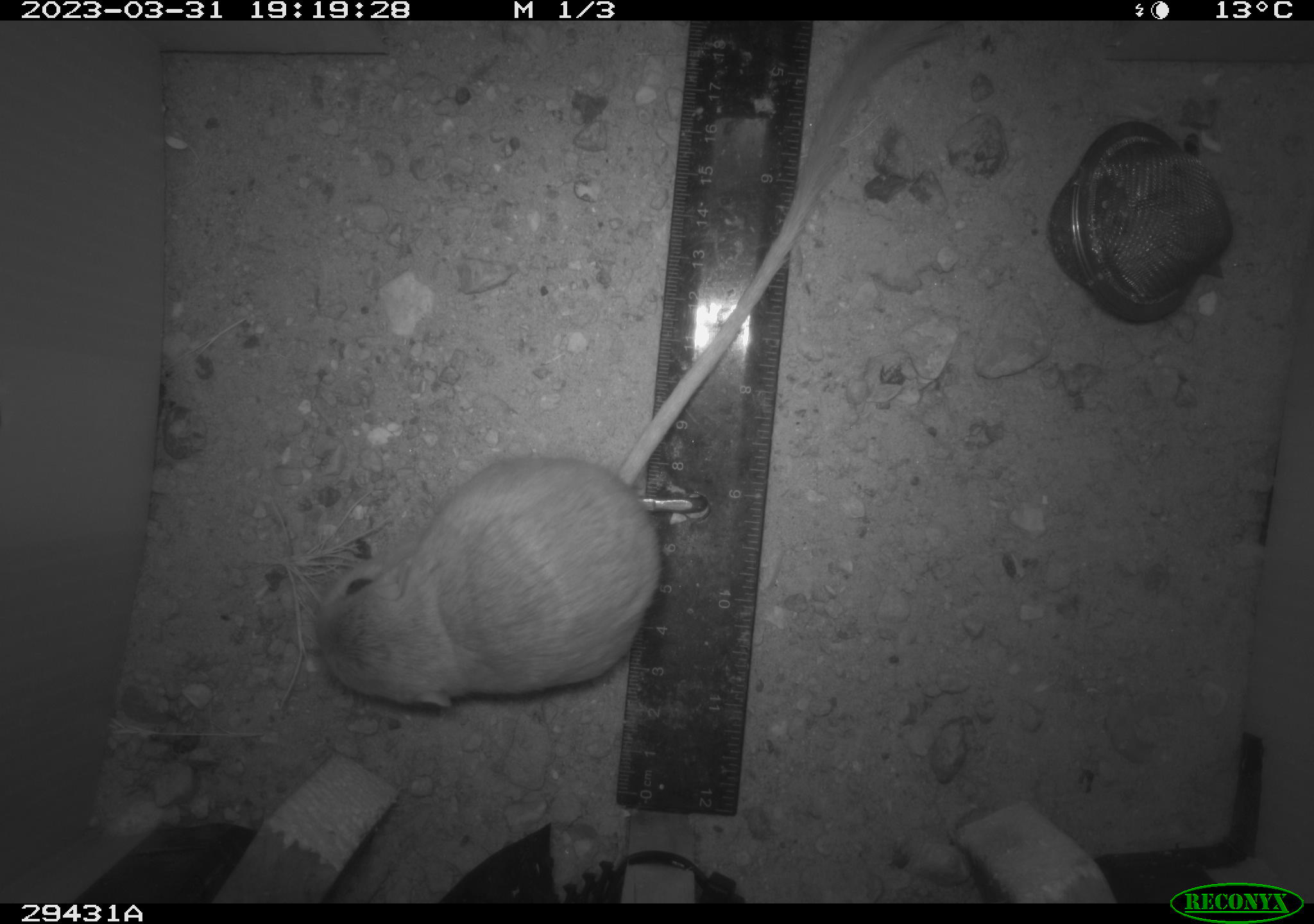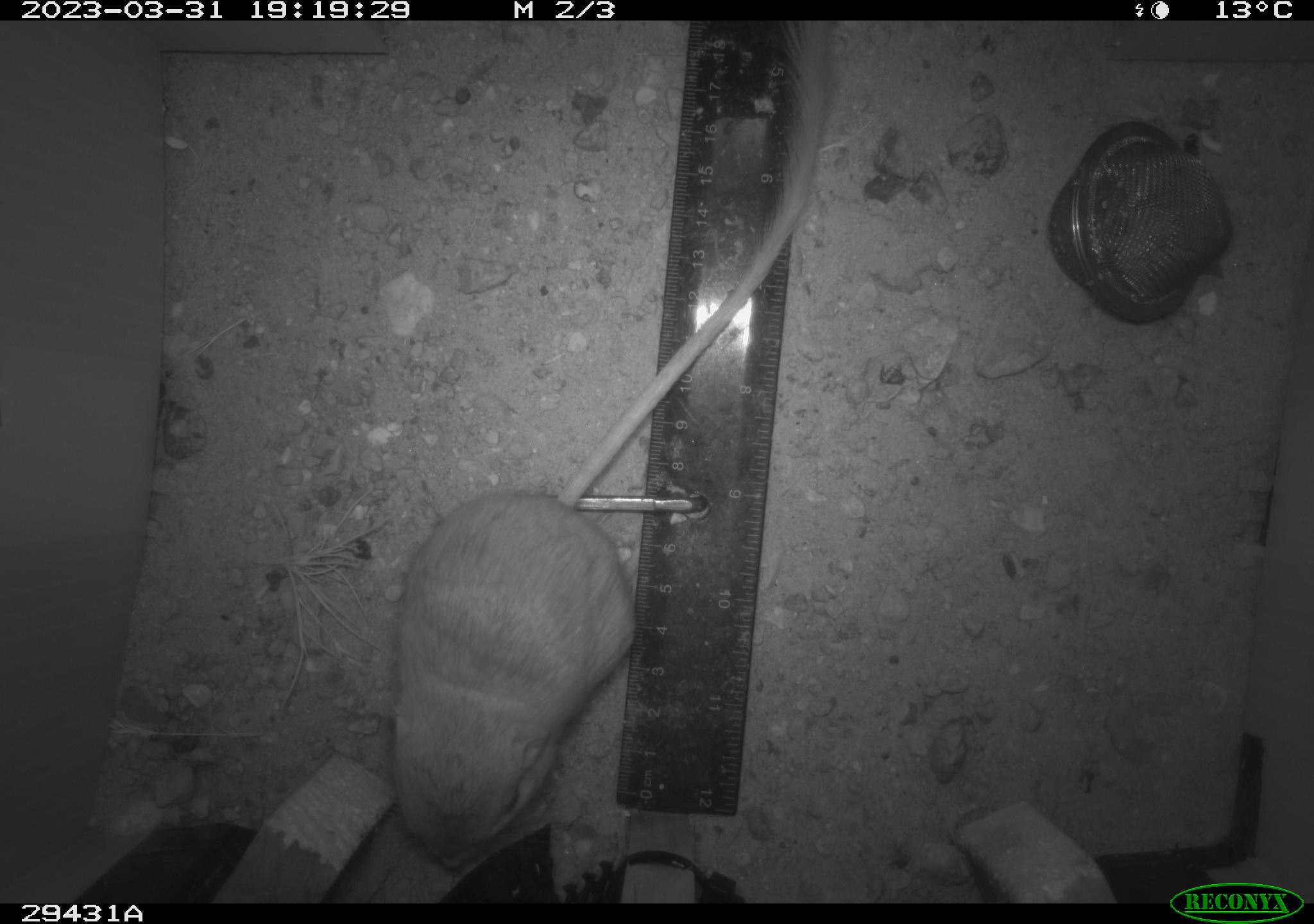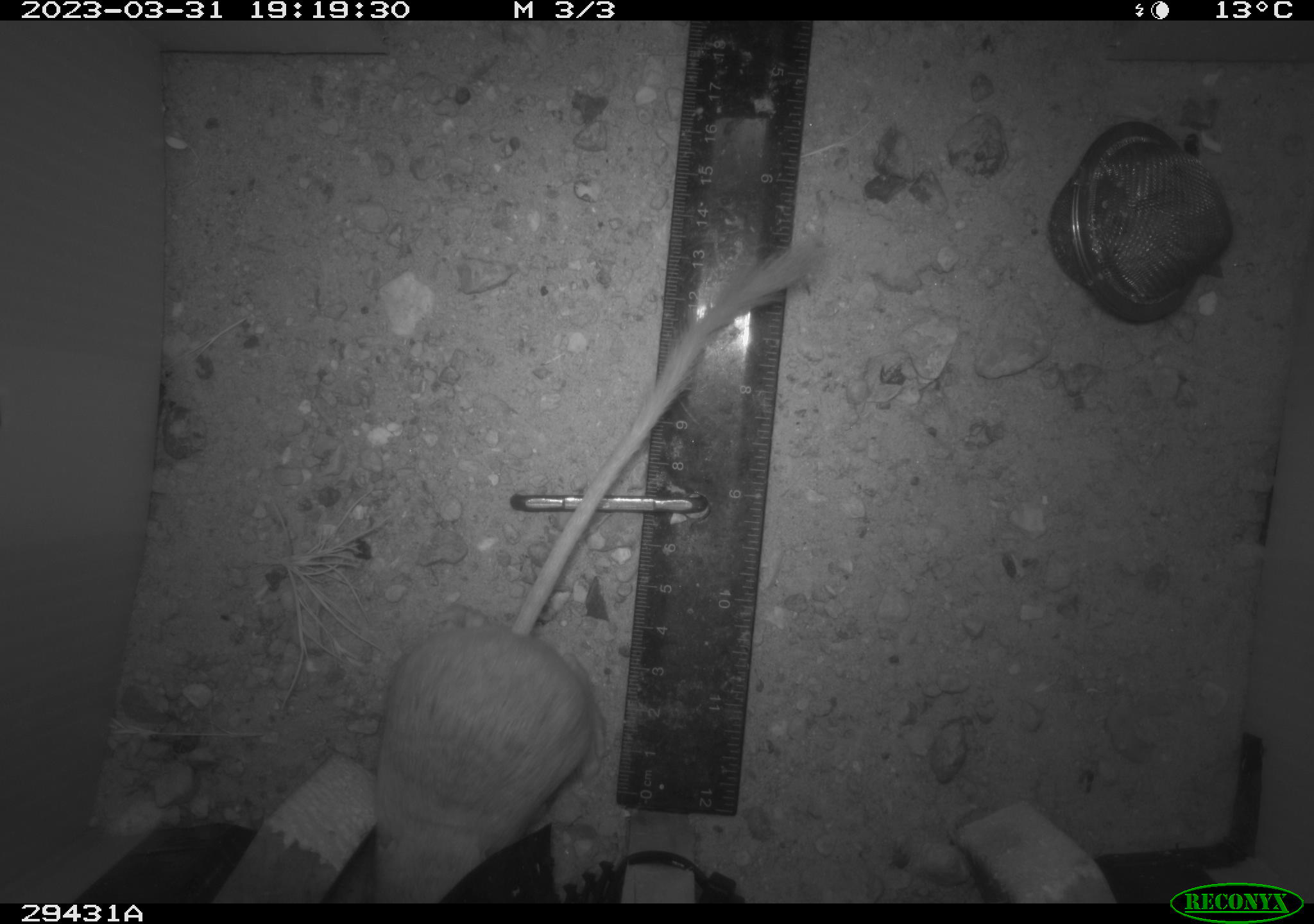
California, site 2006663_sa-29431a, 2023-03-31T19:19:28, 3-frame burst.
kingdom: Animalia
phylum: Chordata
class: Mammalia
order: Rodentia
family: Heteromyidae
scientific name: Heteromyidae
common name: kangaroo rats and pocket mice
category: heteromyidae family